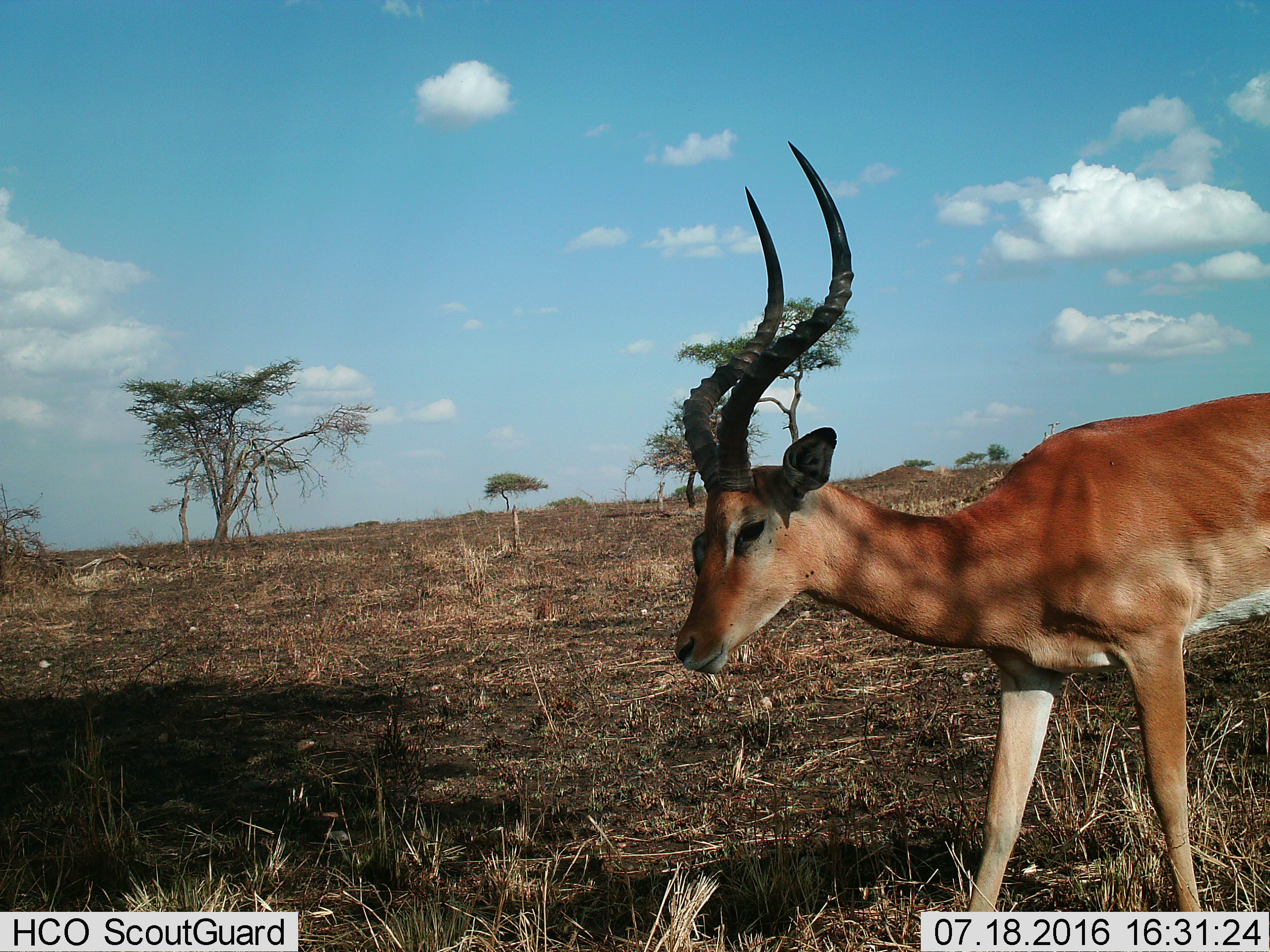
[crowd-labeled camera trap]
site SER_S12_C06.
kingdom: Animalia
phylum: Chordata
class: Mammalia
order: Artiodactyla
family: Bovidae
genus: Aepyceros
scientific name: Aepyceros melampus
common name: impala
Impala (Aepyceros melampus), count 1. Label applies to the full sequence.